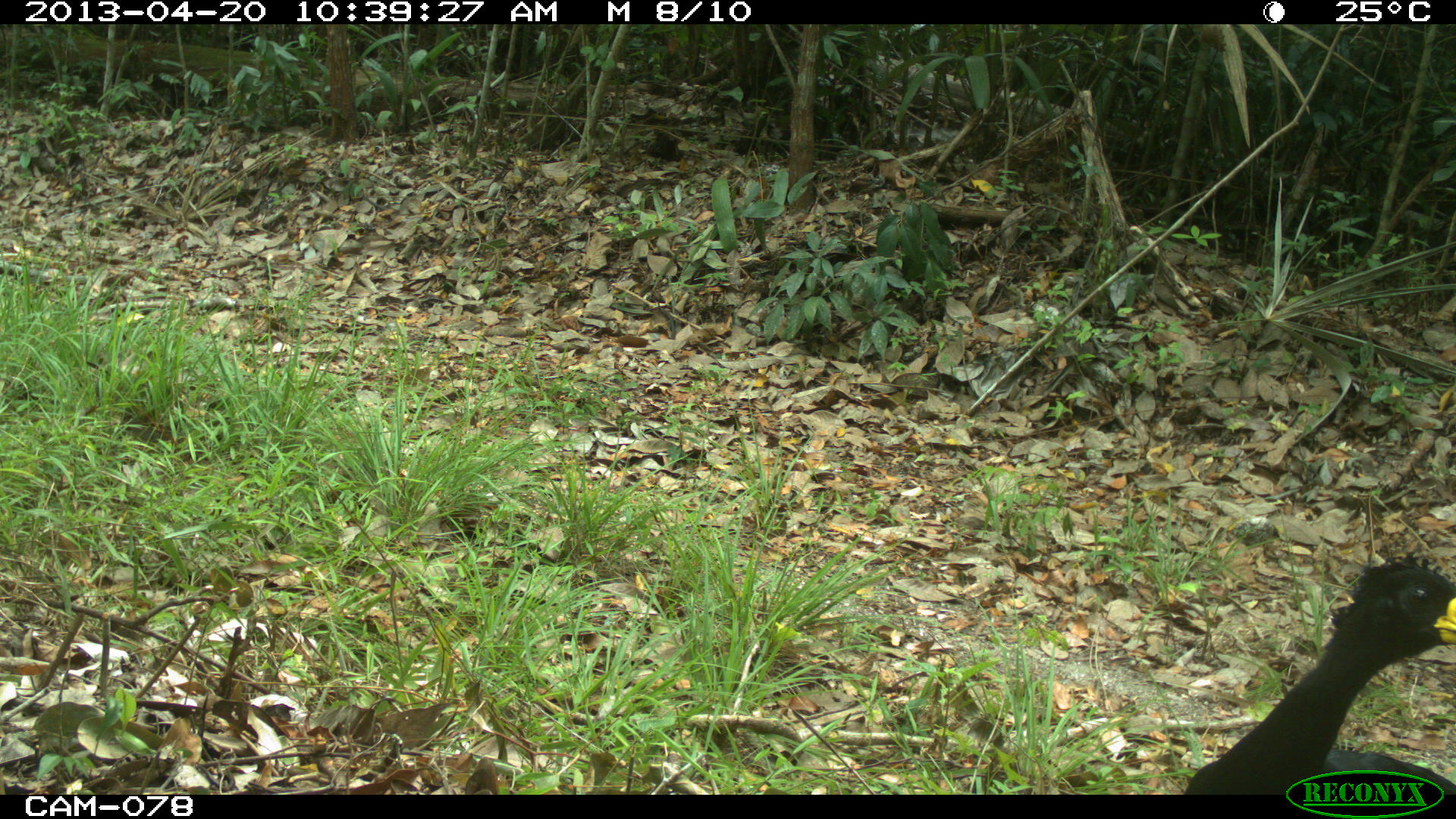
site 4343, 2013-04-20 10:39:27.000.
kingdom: Animalia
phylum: Chordata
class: Aves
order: Galliformes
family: Cracidae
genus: Crax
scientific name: Crax rubra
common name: great curassow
Crax rubra (great curassow), count 2.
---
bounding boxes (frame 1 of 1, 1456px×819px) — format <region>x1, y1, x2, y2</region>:
crax rubra: <region>1183, 550, 1456, 794</region>